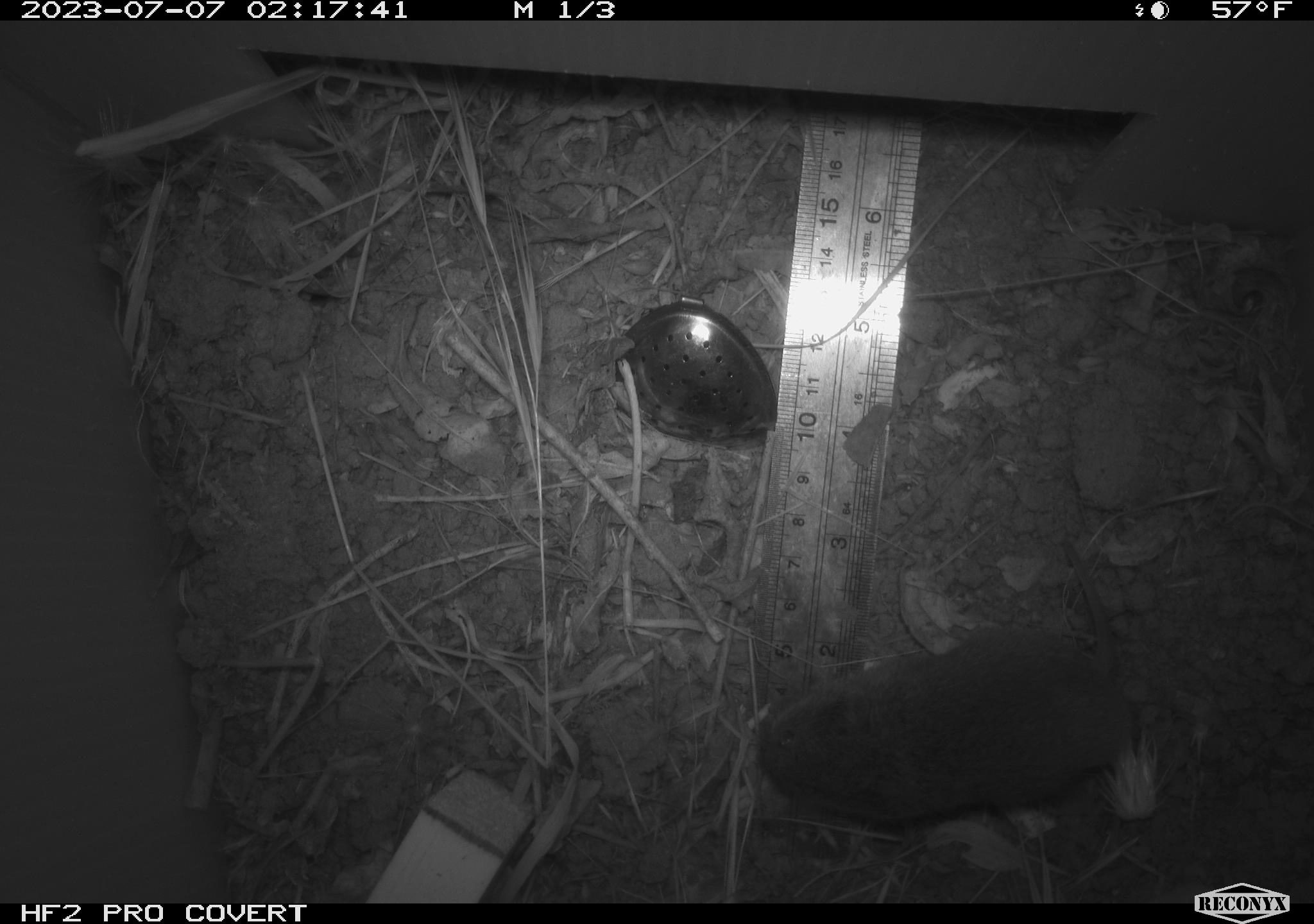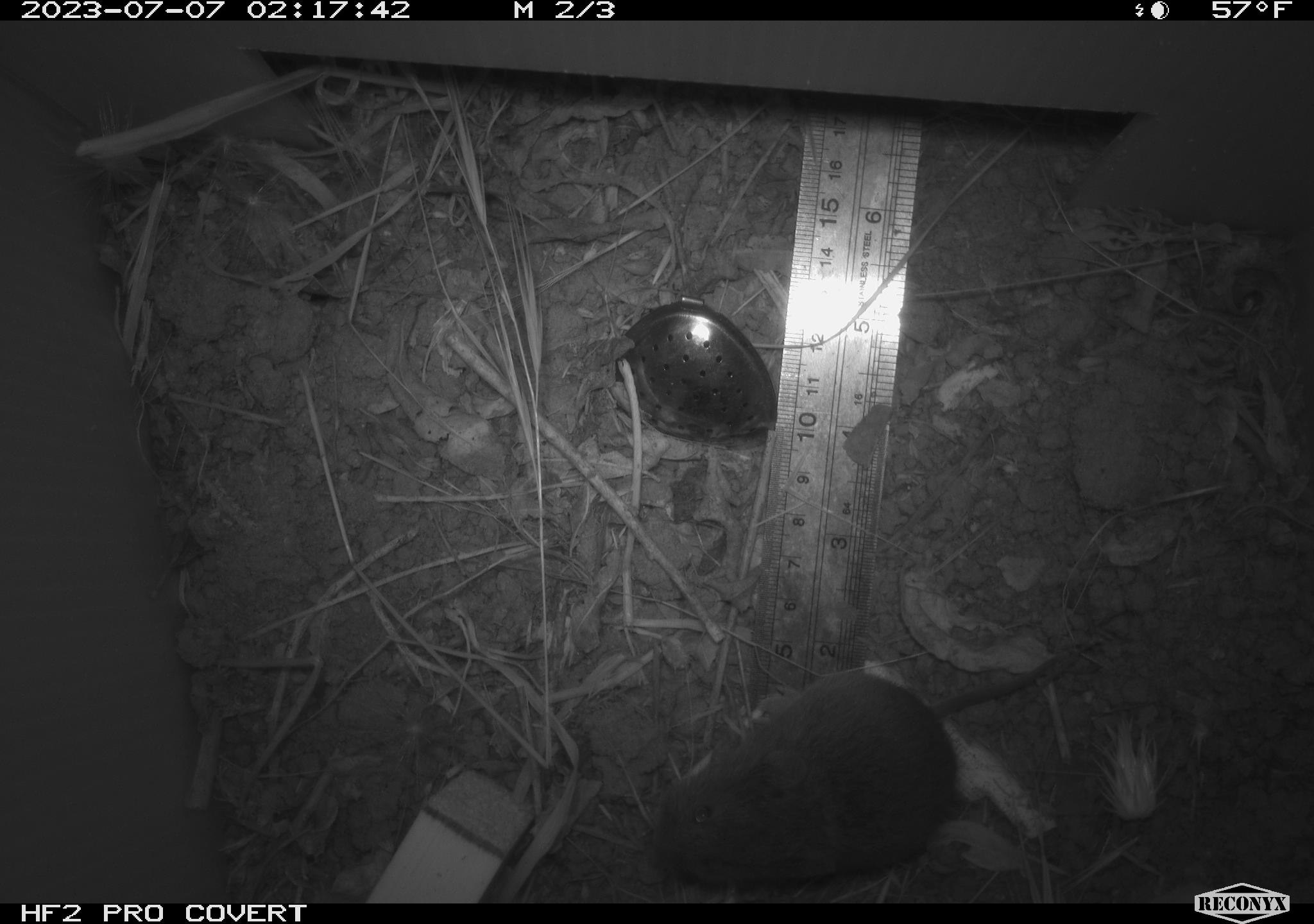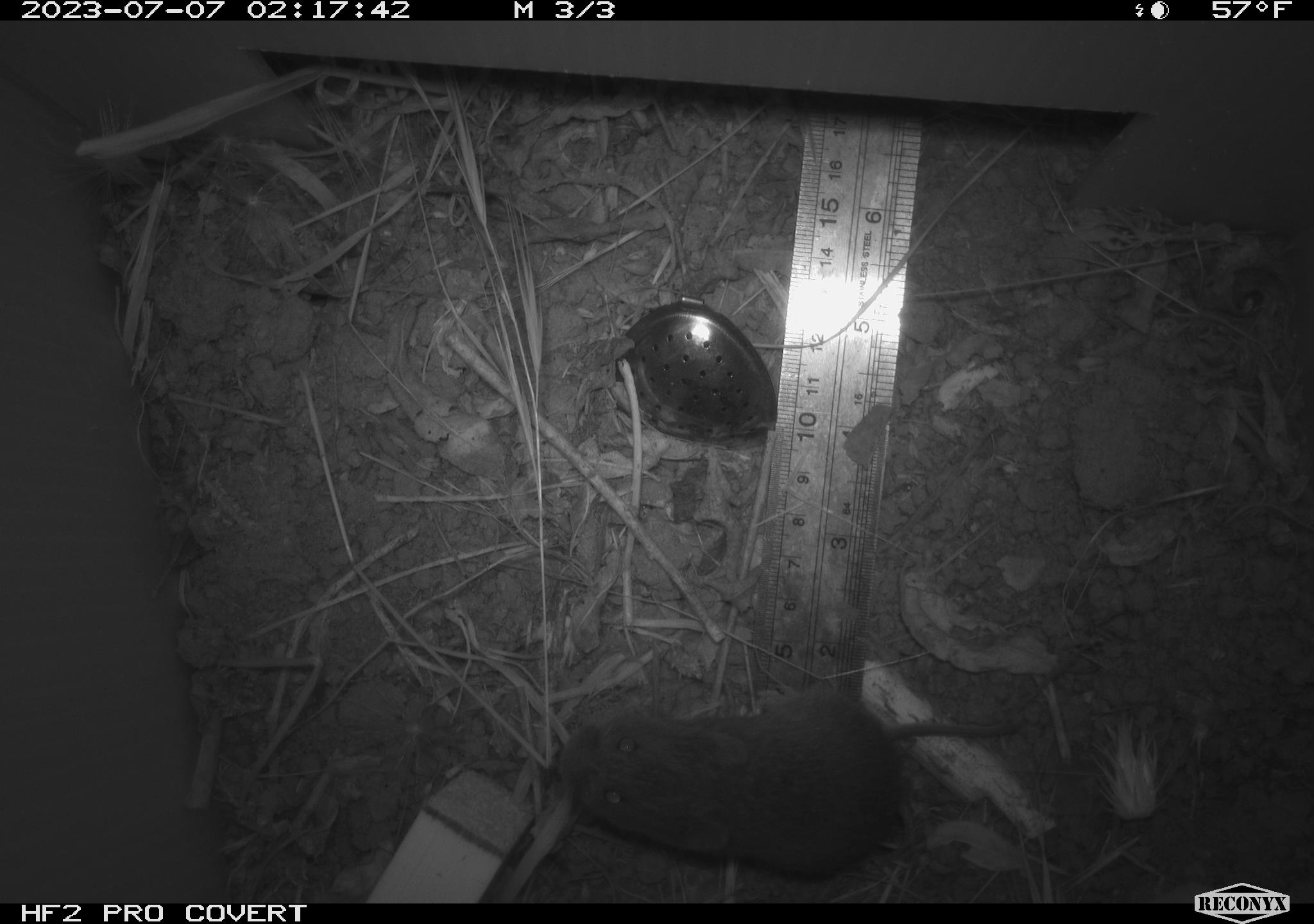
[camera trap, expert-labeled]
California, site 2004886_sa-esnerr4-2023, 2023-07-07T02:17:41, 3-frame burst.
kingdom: Animalia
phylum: Chordata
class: Mammalia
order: Rodentia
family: Cricetidae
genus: Microtus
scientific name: Microtus californicus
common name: california vole